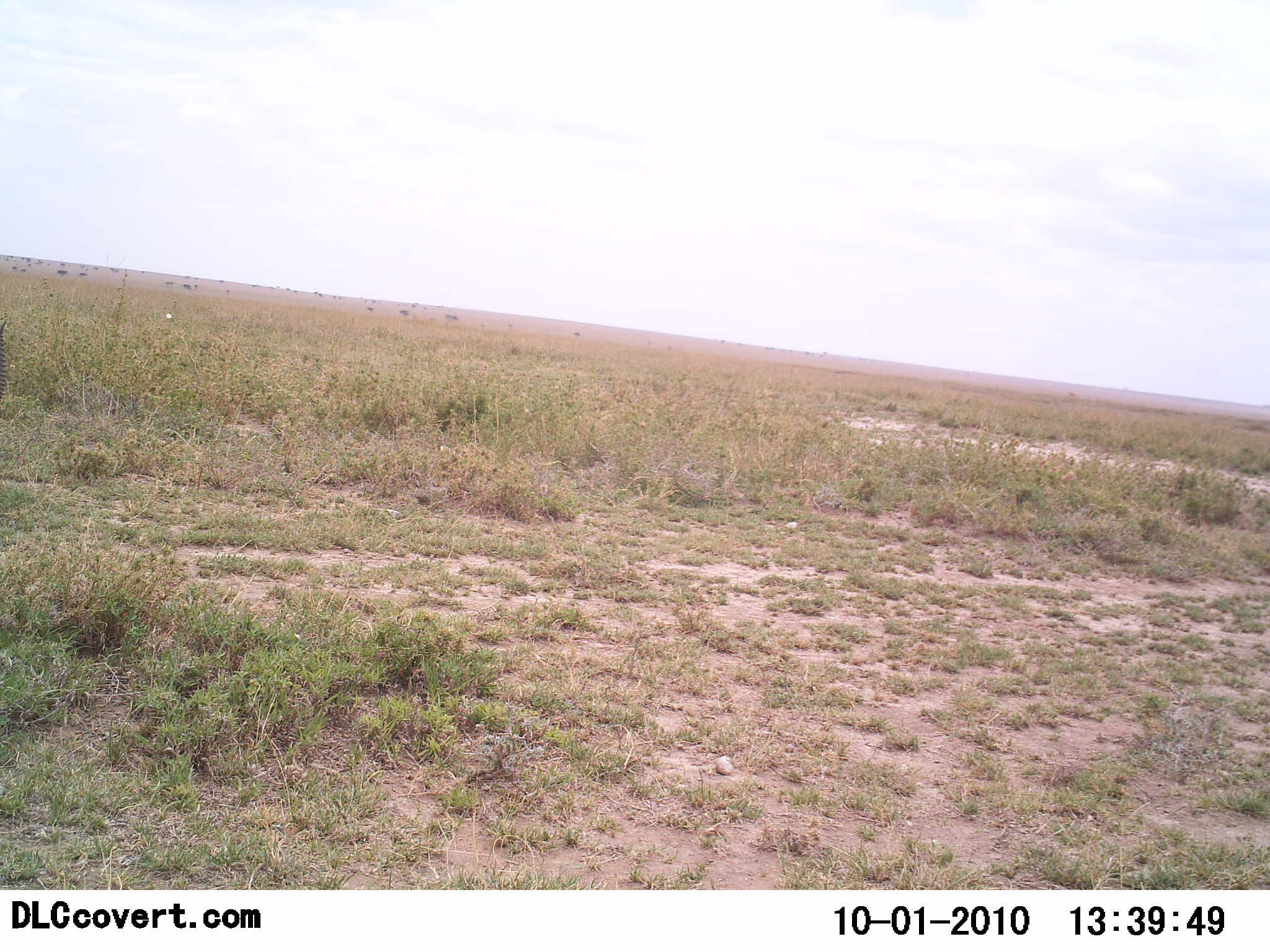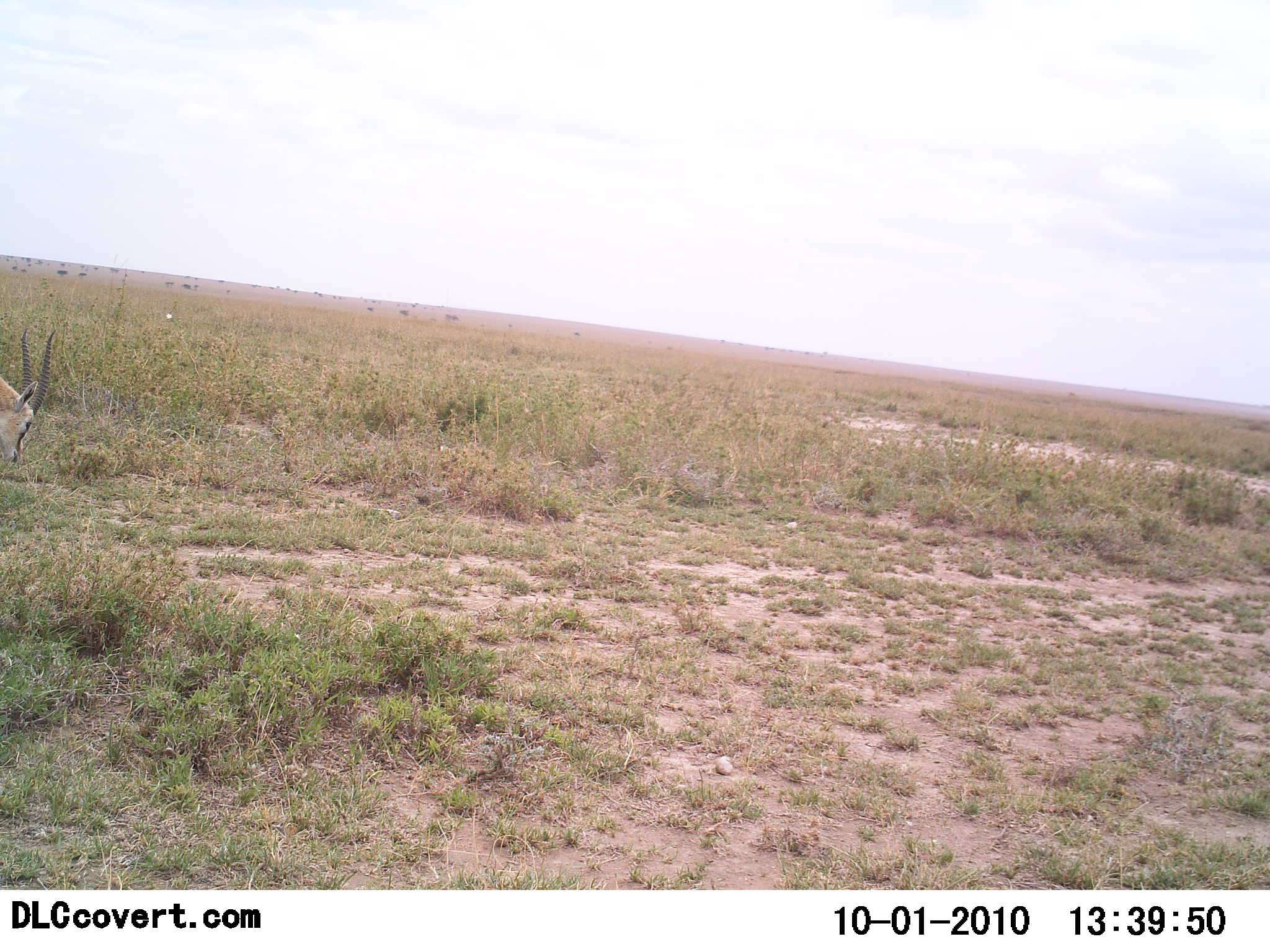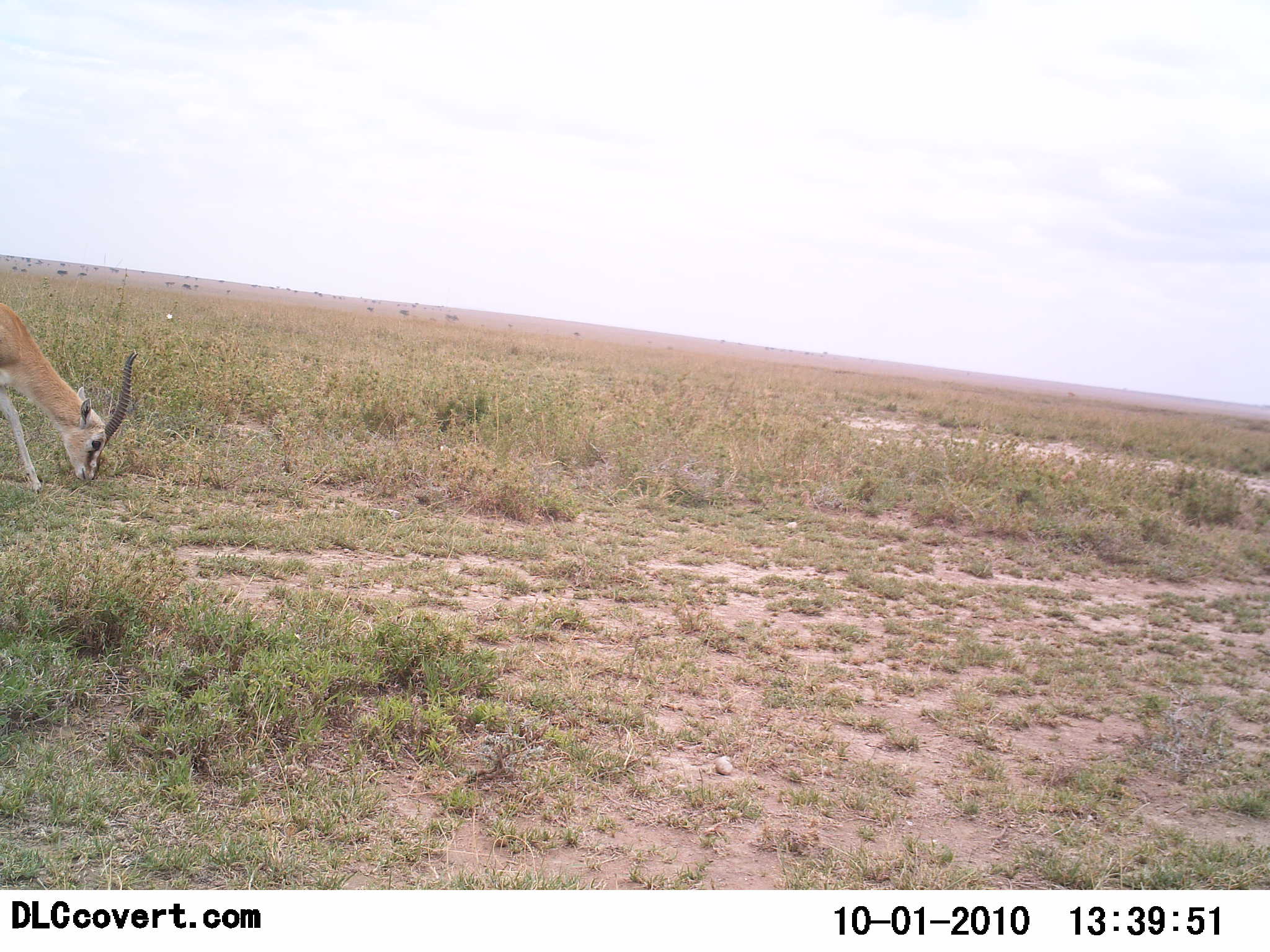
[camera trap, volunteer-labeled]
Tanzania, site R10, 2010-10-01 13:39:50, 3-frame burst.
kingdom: Animalia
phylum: Chordata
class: Mammalia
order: Artiodactyla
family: Bovidae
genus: Eudorcas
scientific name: Eudorcas thomsonii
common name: thomson's gazelle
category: gazellethomsons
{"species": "gazellethomsons (thomson's gazelle) (Eudorcas thomsonii)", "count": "1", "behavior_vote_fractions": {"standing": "0%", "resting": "0%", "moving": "53%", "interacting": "0%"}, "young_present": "0%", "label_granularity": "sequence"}